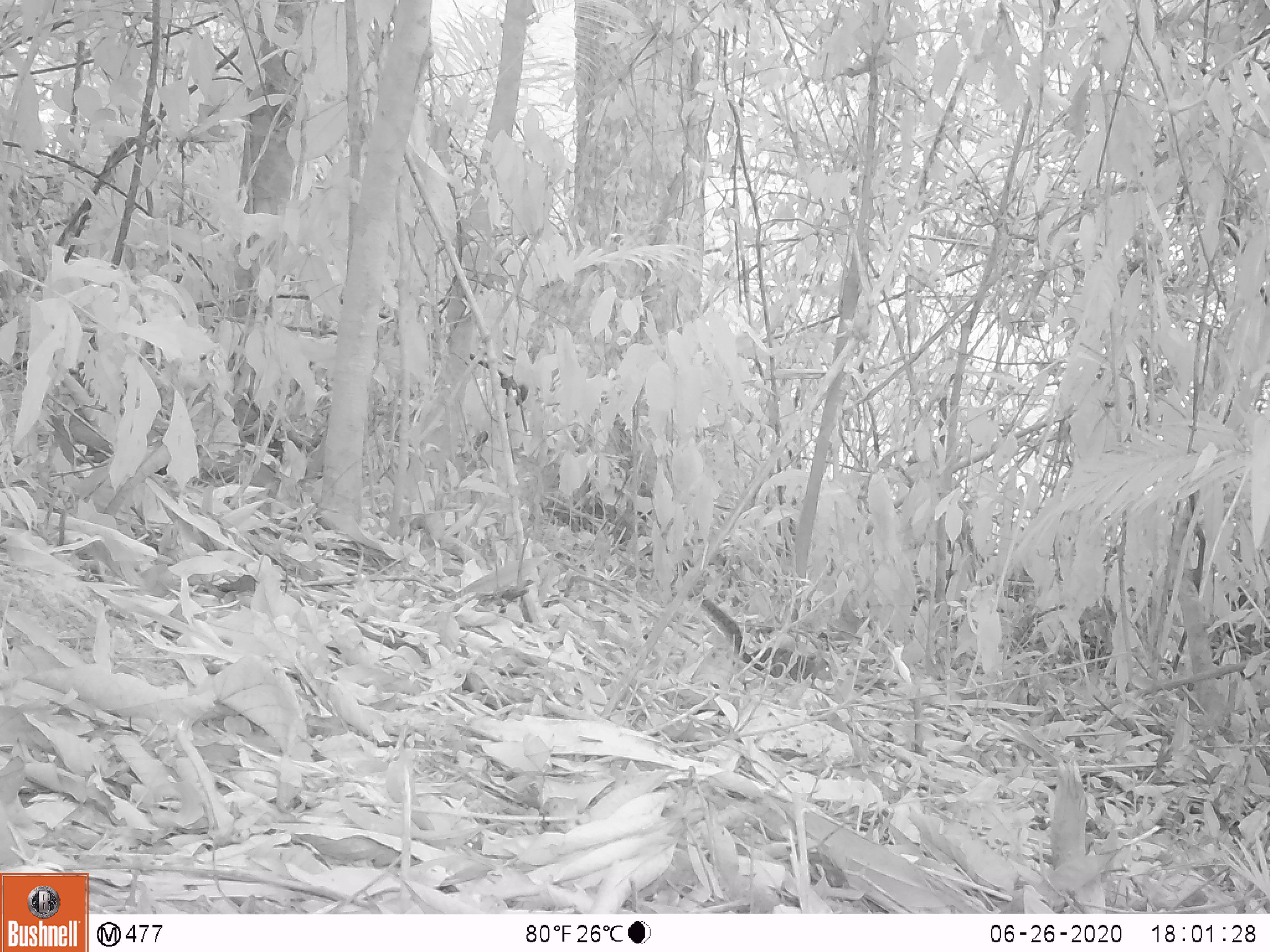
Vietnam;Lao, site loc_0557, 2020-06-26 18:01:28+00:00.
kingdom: Animalia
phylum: Chordata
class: Mammalia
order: Rodentia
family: Sciuridae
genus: Sciurus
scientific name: Sciurus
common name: squirrel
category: unidentified squirrel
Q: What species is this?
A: Unidentified squirrel (squirrel) (Sciurus).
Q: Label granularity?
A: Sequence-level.